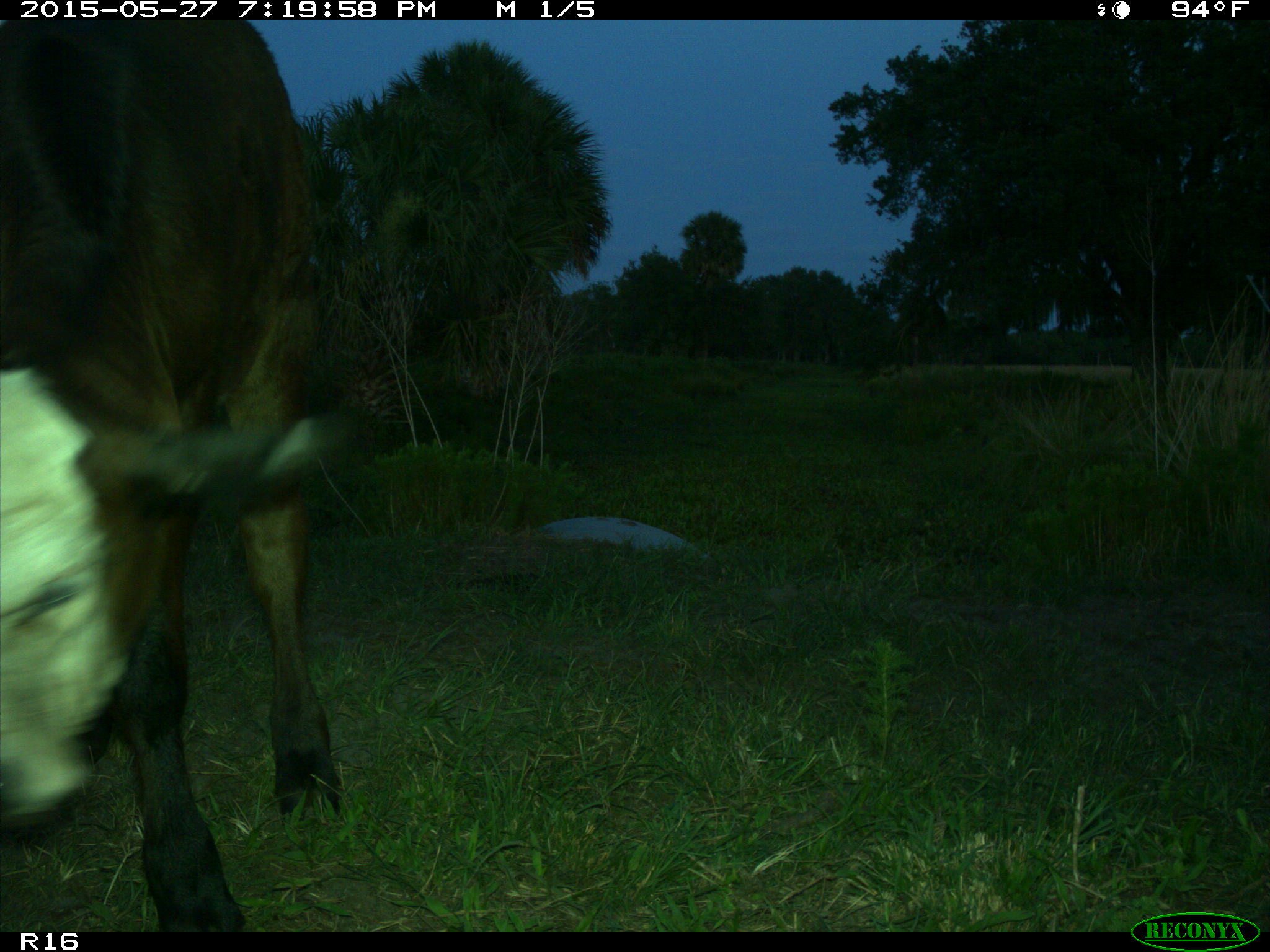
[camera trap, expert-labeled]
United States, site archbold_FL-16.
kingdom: Animalia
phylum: Chordata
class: Mammalia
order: Artiodactyla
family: Bovidae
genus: Bos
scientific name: Bos taurus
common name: domestic cow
Bos taurus (domestic cow).